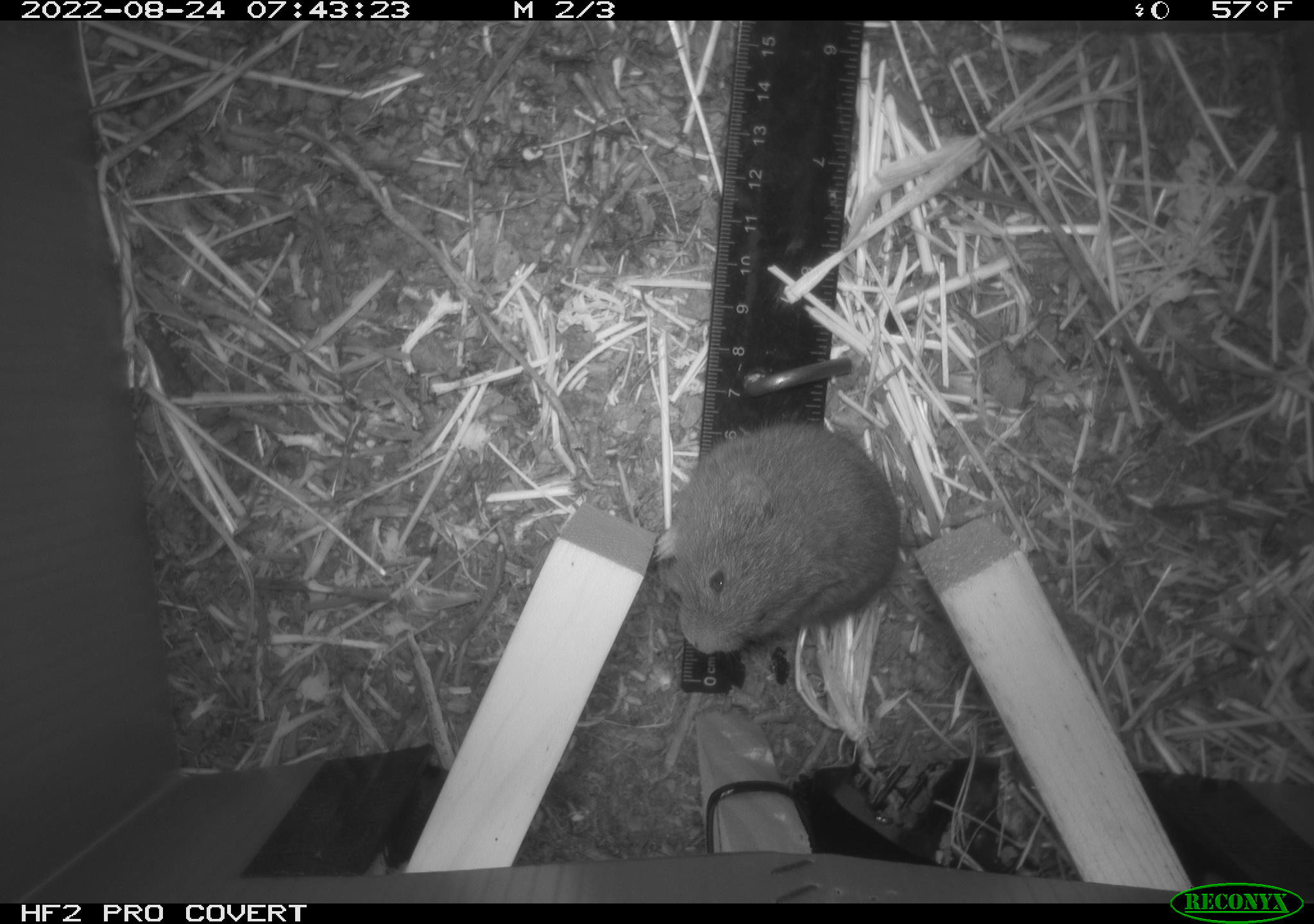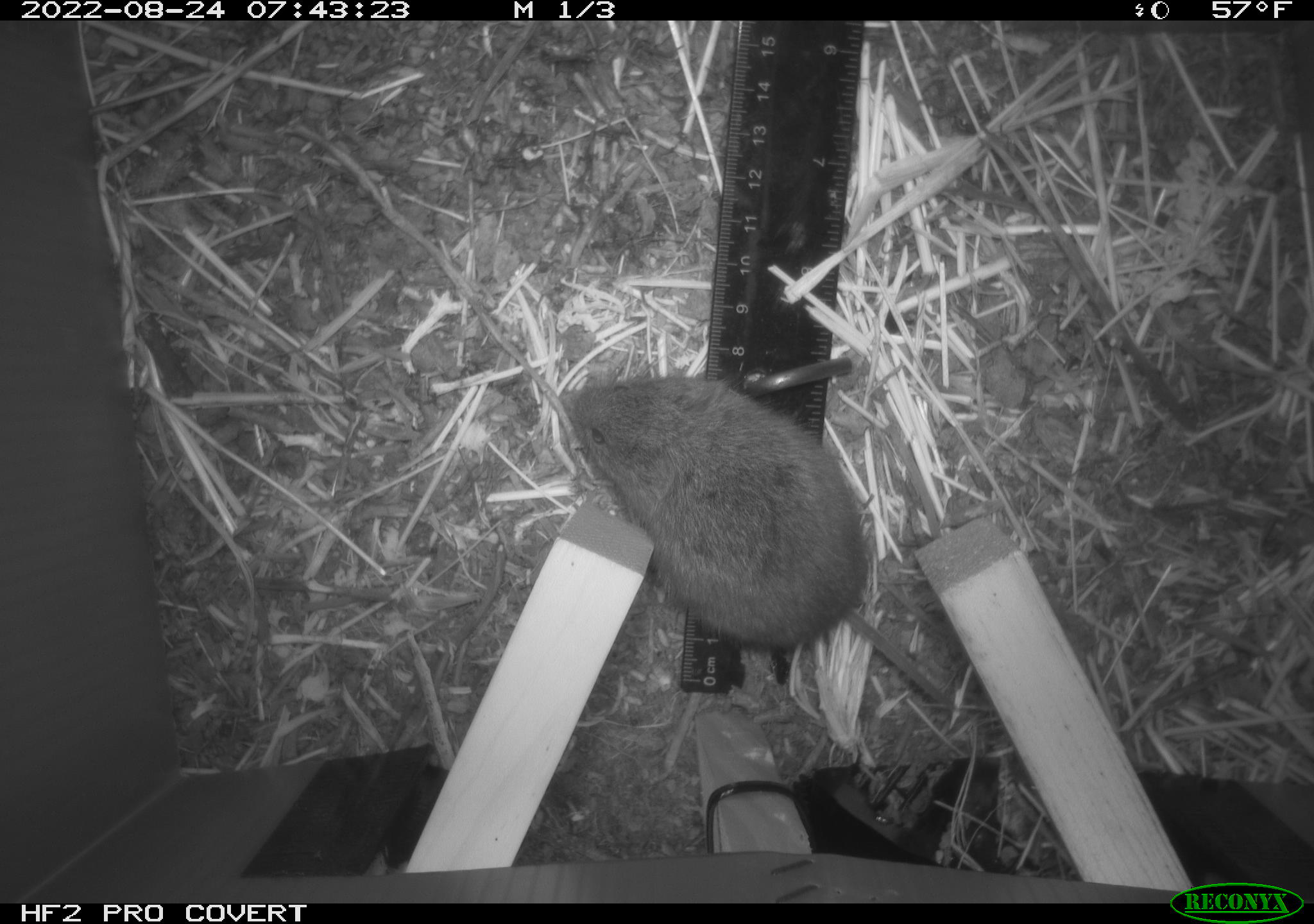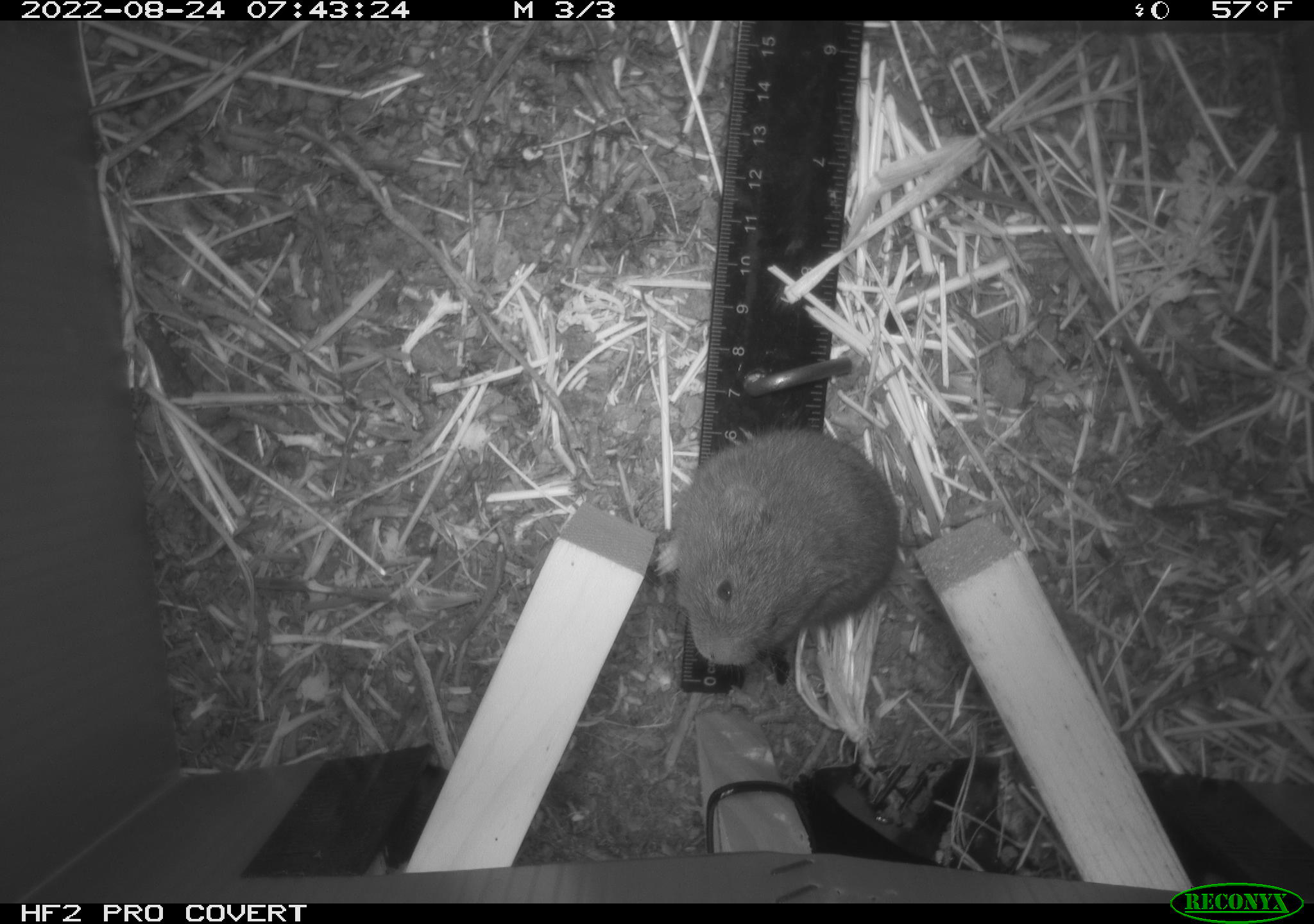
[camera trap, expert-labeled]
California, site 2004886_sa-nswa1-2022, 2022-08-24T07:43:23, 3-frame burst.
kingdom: Animalia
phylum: Chordata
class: Mammalia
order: Rodentia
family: Cricetidae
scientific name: Cricetidae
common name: hamsters, voles, lemmings, and allies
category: cricetidae family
Cricetidae family (hamsters, voles, lemmings, and allies) (Cricetidae).